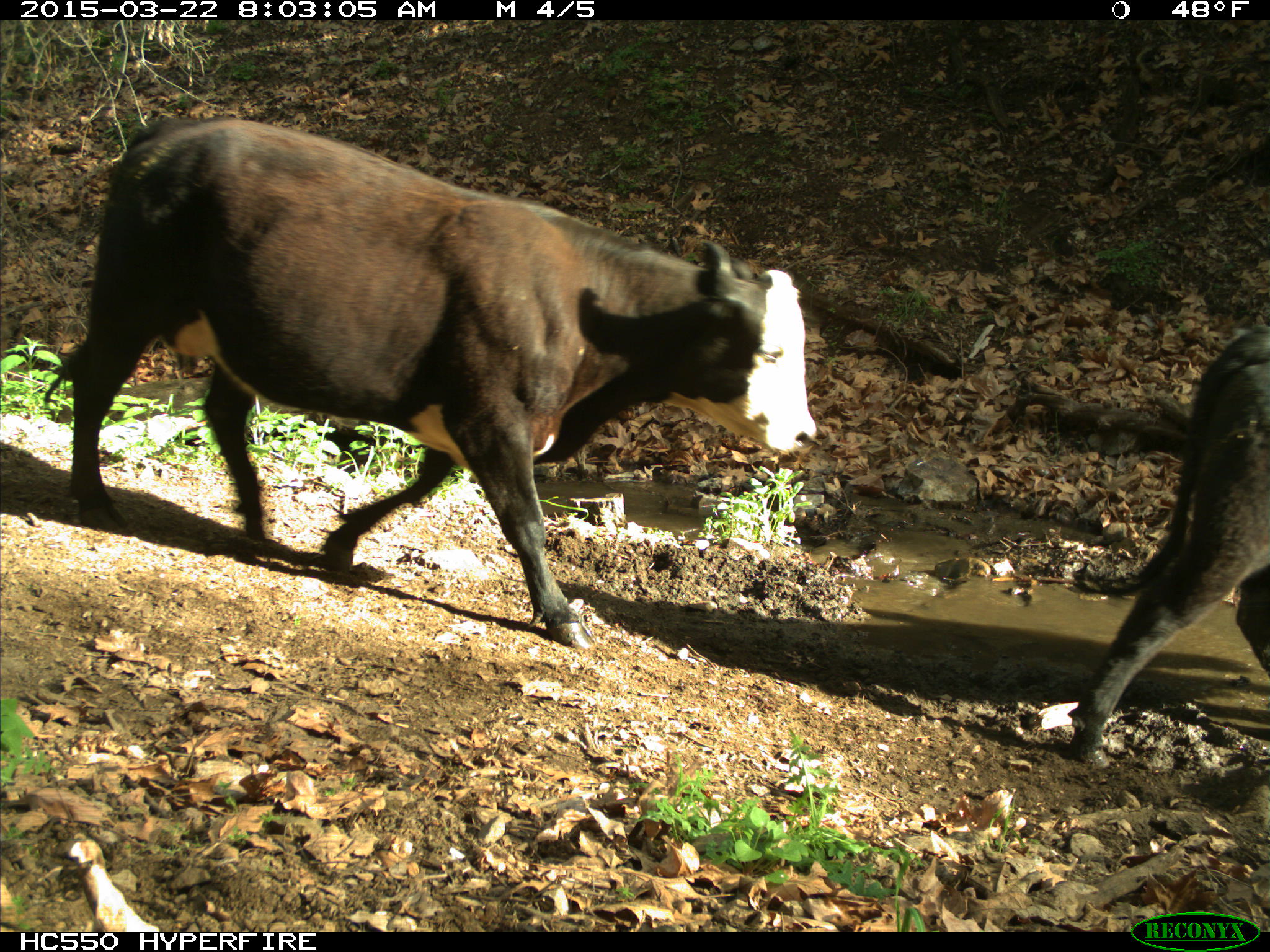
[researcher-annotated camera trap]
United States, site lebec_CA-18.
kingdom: Animalia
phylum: Chordata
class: Mammalia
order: Artiodactyla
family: Bovidae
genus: Bos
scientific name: Bos taurus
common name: domestic cow